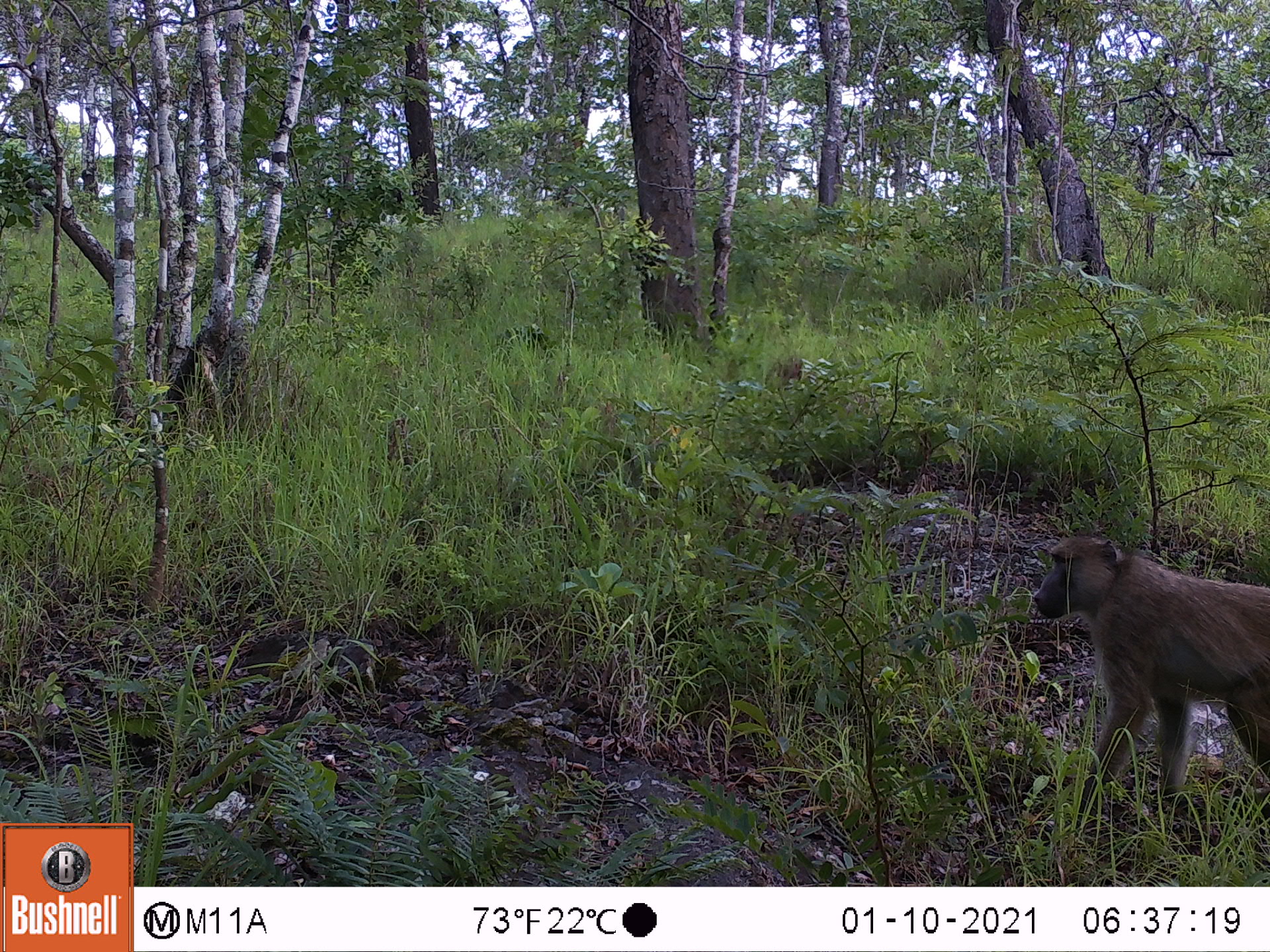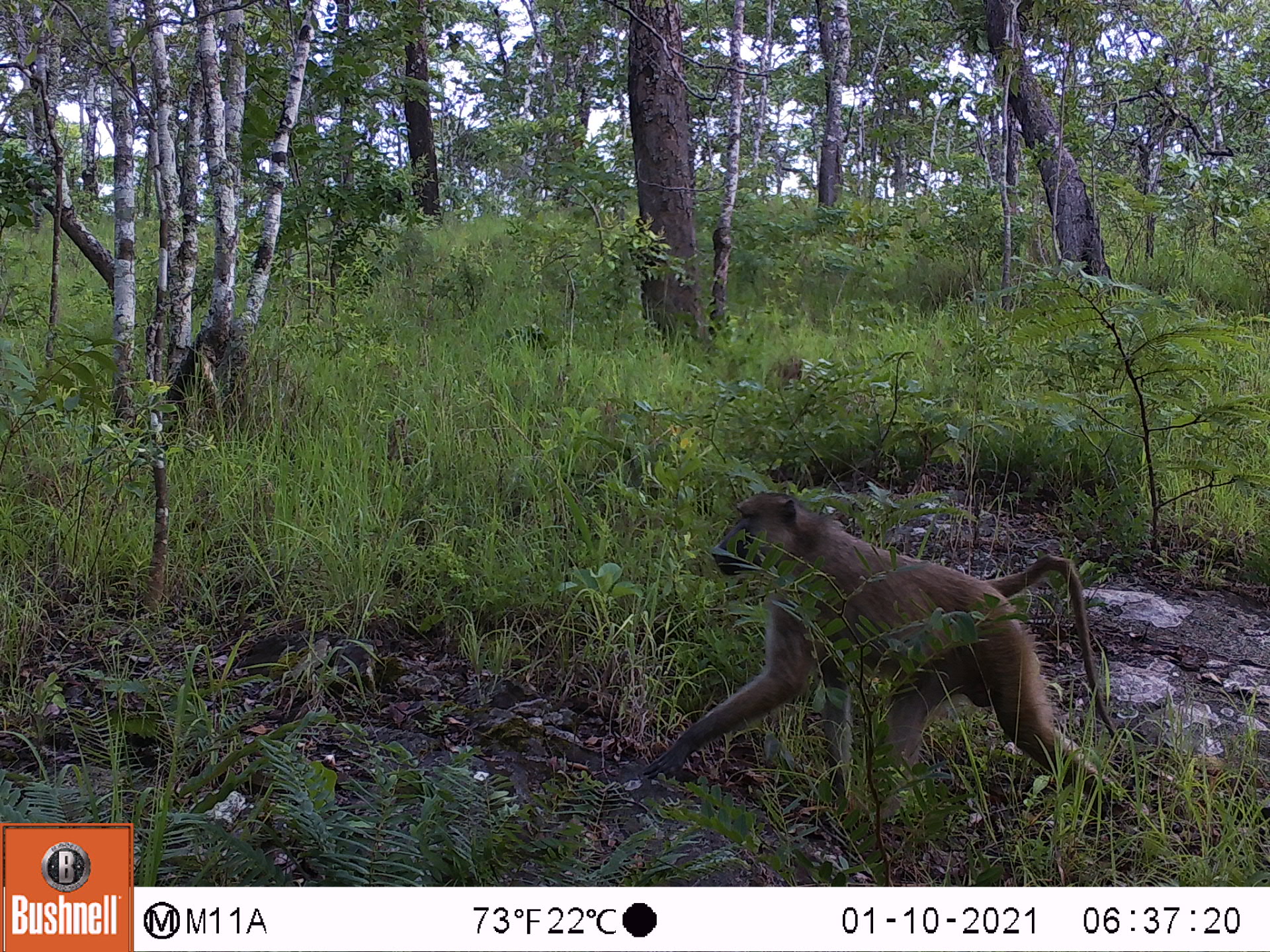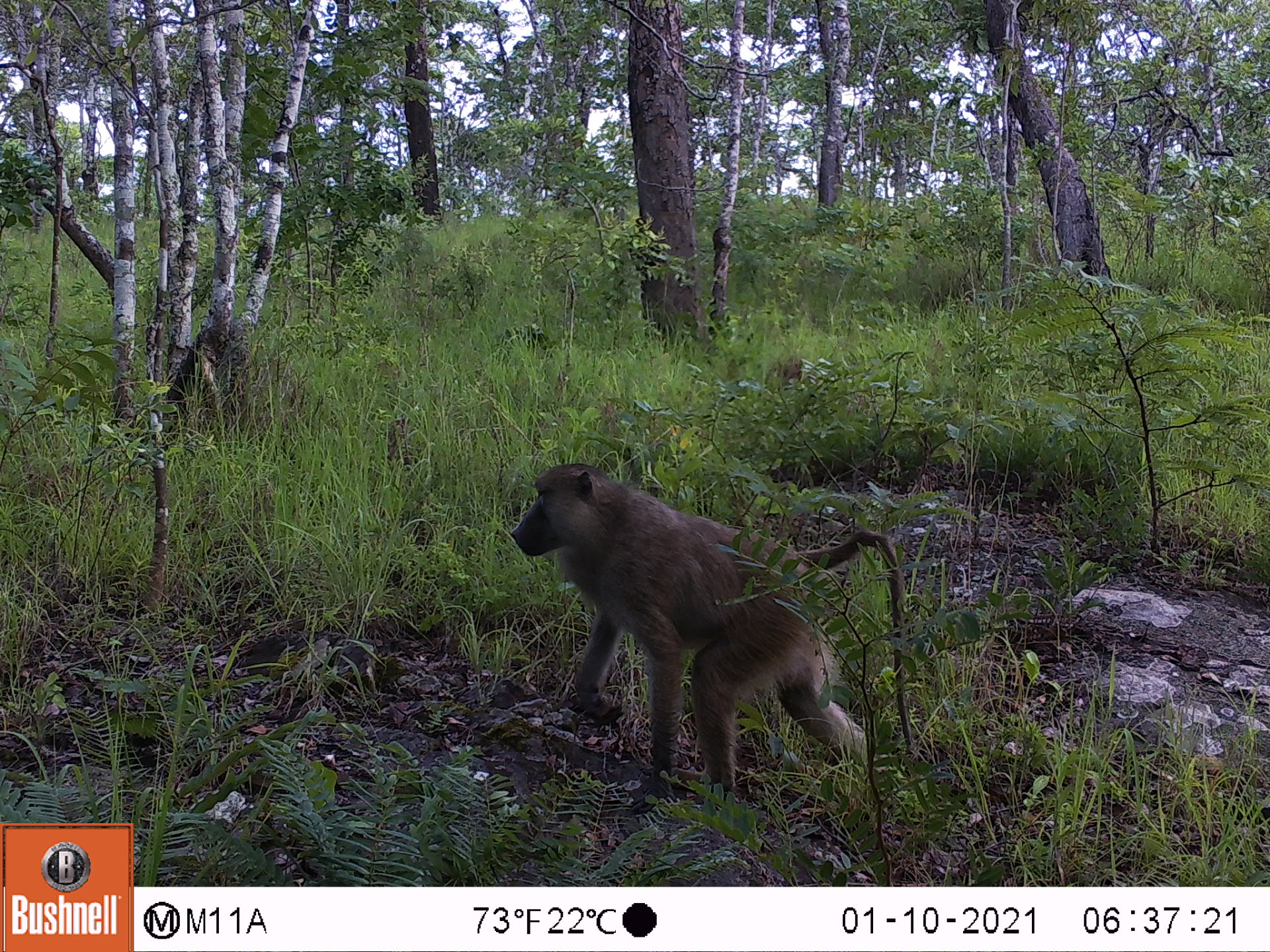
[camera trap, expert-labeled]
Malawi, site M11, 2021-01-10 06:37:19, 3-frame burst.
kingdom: Animalia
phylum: Chordata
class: Mammalia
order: Primates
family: Cercopithecidae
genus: Papio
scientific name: Papio cynocephalus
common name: yellow baboon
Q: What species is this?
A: Yellow baboon (Papio cynocephalus).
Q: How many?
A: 1.